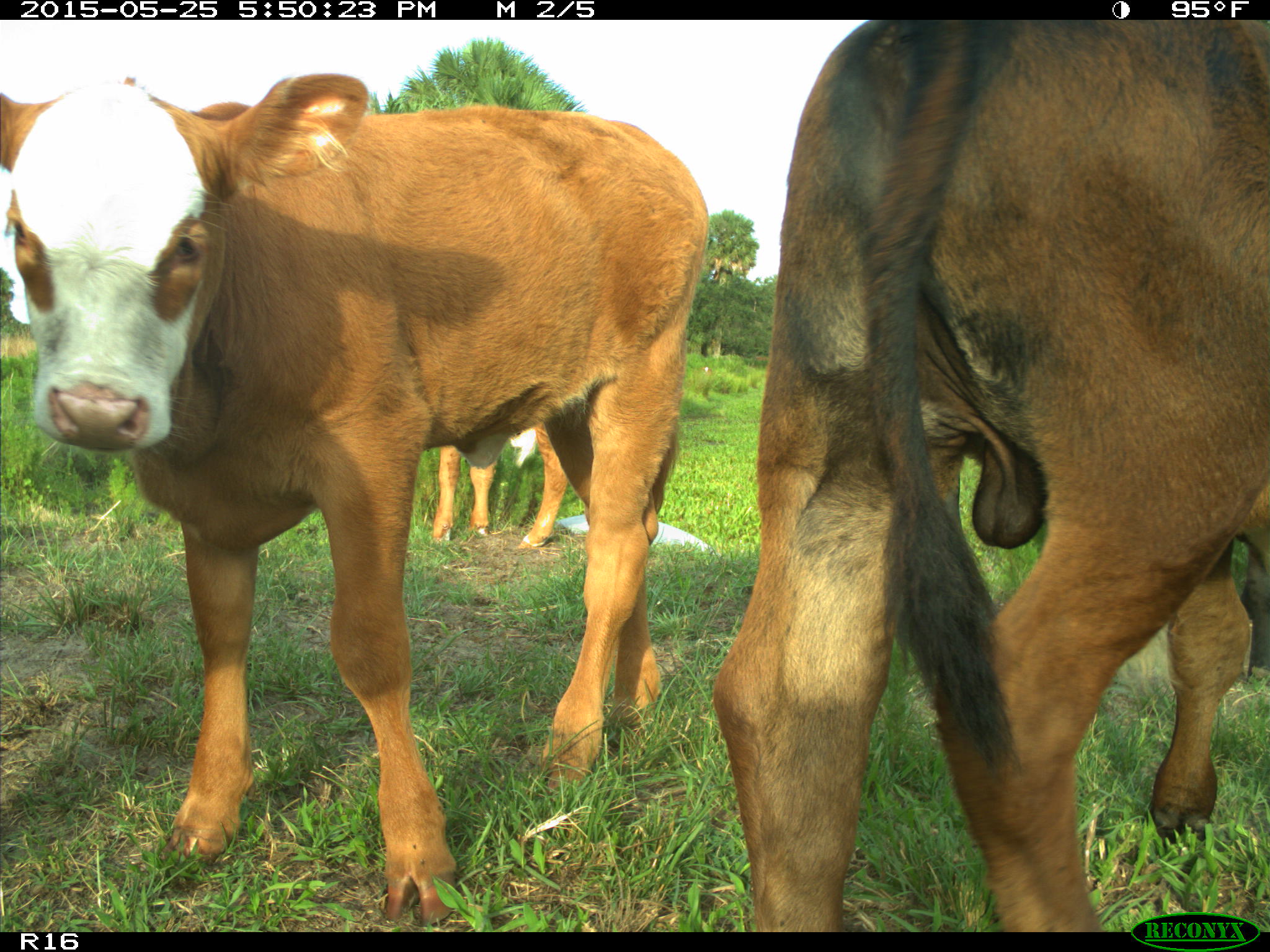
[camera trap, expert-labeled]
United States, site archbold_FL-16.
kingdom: Animalia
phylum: Chordata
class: Mammalia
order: Artiodactyla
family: Bovidae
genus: Bos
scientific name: Bos taurus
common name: domestic cow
Bos taurus (domestic cow).